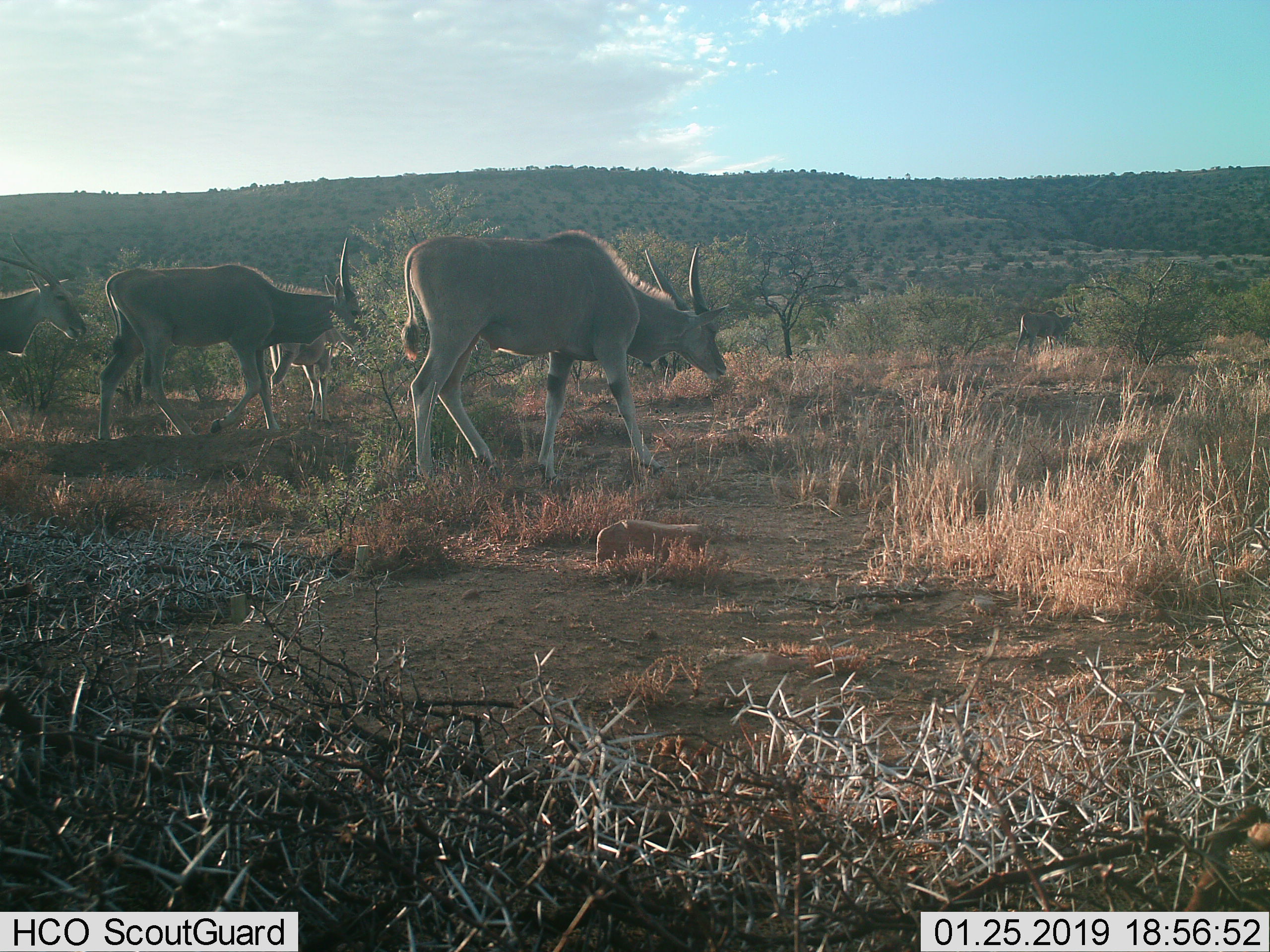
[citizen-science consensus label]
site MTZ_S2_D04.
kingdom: Animalia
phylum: Chordata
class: Mammalia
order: Artiodactyla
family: Bovidae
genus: Tragelaphus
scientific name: Tragelaphus oryx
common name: eland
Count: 4.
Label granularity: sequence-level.